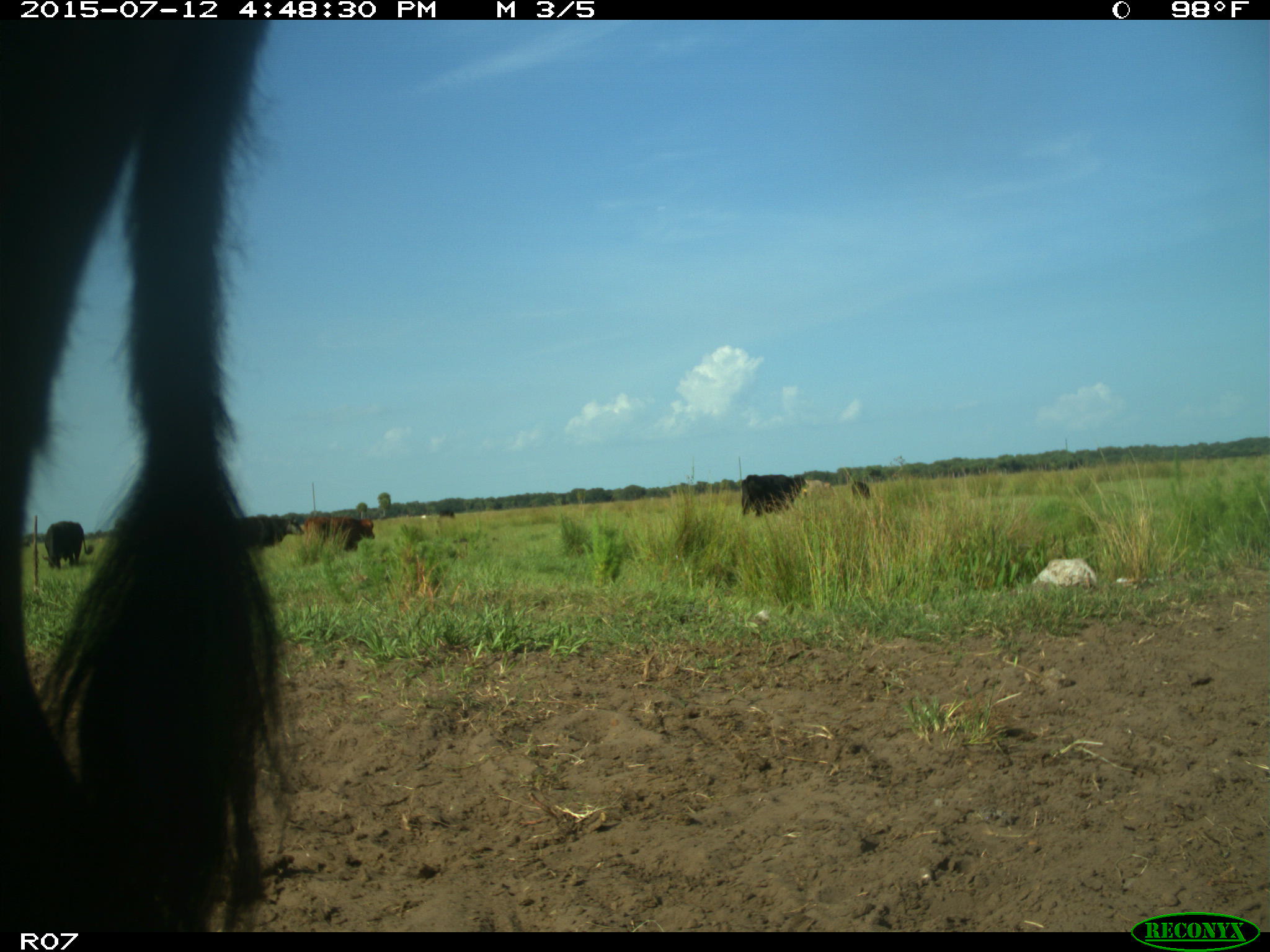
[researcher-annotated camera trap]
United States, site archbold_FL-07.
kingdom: Animalia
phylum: Chordata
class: Mammalia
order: Artiodactyla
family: Bovidae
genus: Bos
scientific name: Bos taurus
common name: domestic cow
Bos taurus (domestic cow).